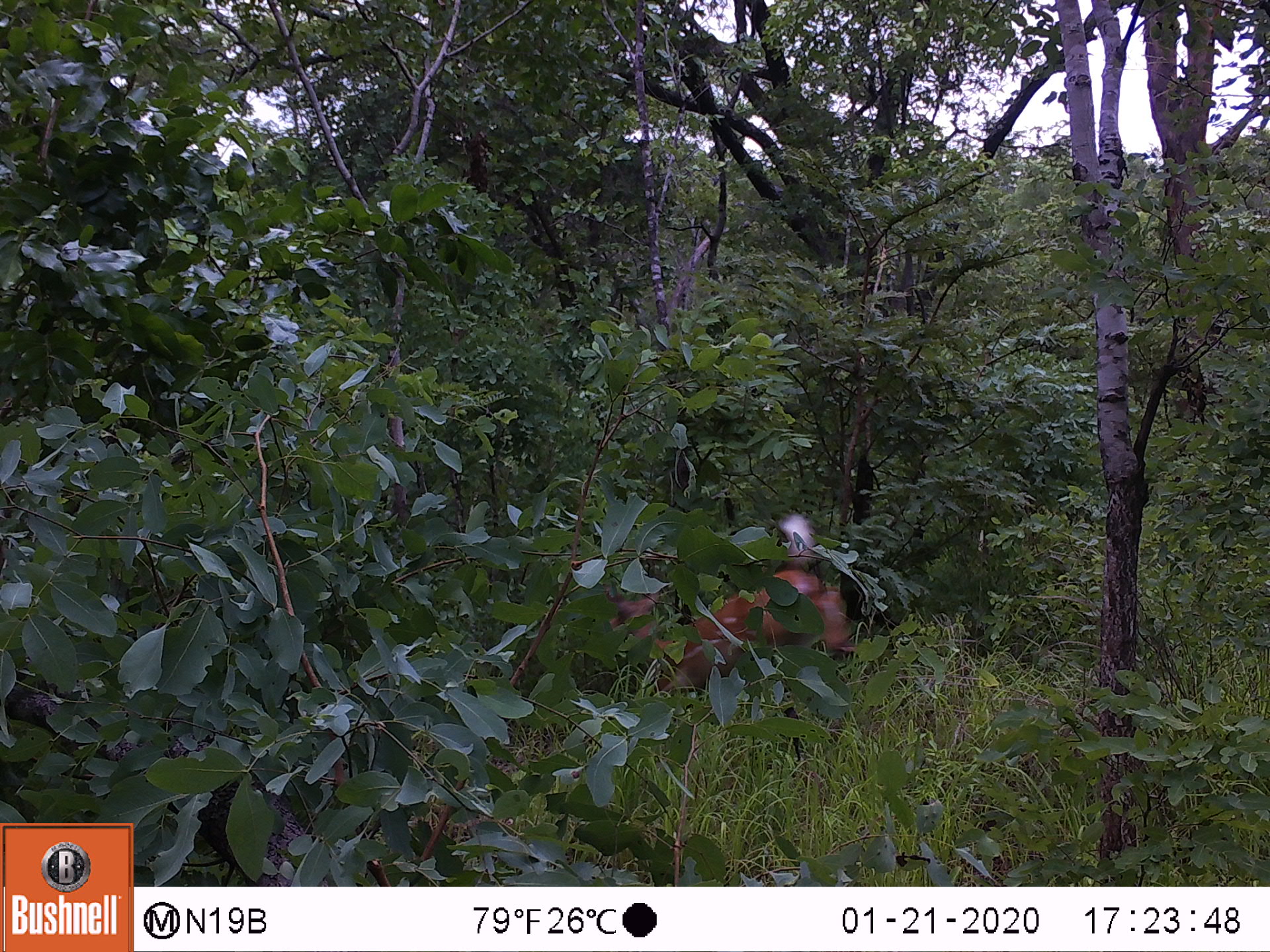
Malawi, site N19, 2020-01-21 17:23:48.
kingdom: Animalia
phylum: Chordata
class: Mammalia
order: Artiodactyla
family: Bovidae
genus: Tragelaphus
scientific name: Tragelaphus sylvaticus sylvaticus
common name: cape bushbuck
Cape bushbuck (Tragelaphus sylvaticus sylvaticus), count 1.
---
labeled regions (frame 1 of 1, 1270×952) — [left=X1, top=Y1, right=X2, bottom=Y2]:
cape bushbuck: [left=597, top=507, right=868, bottom=713]